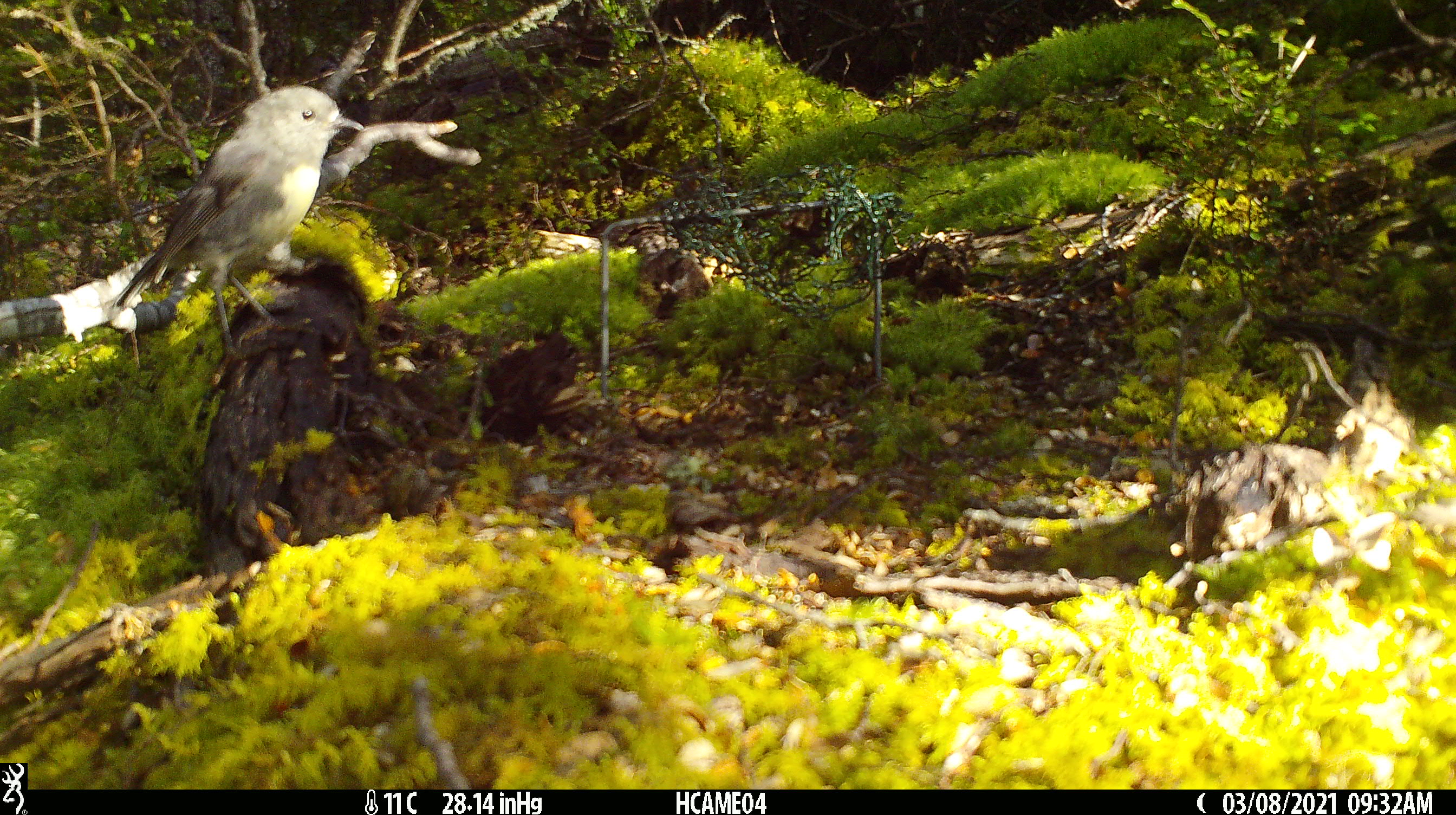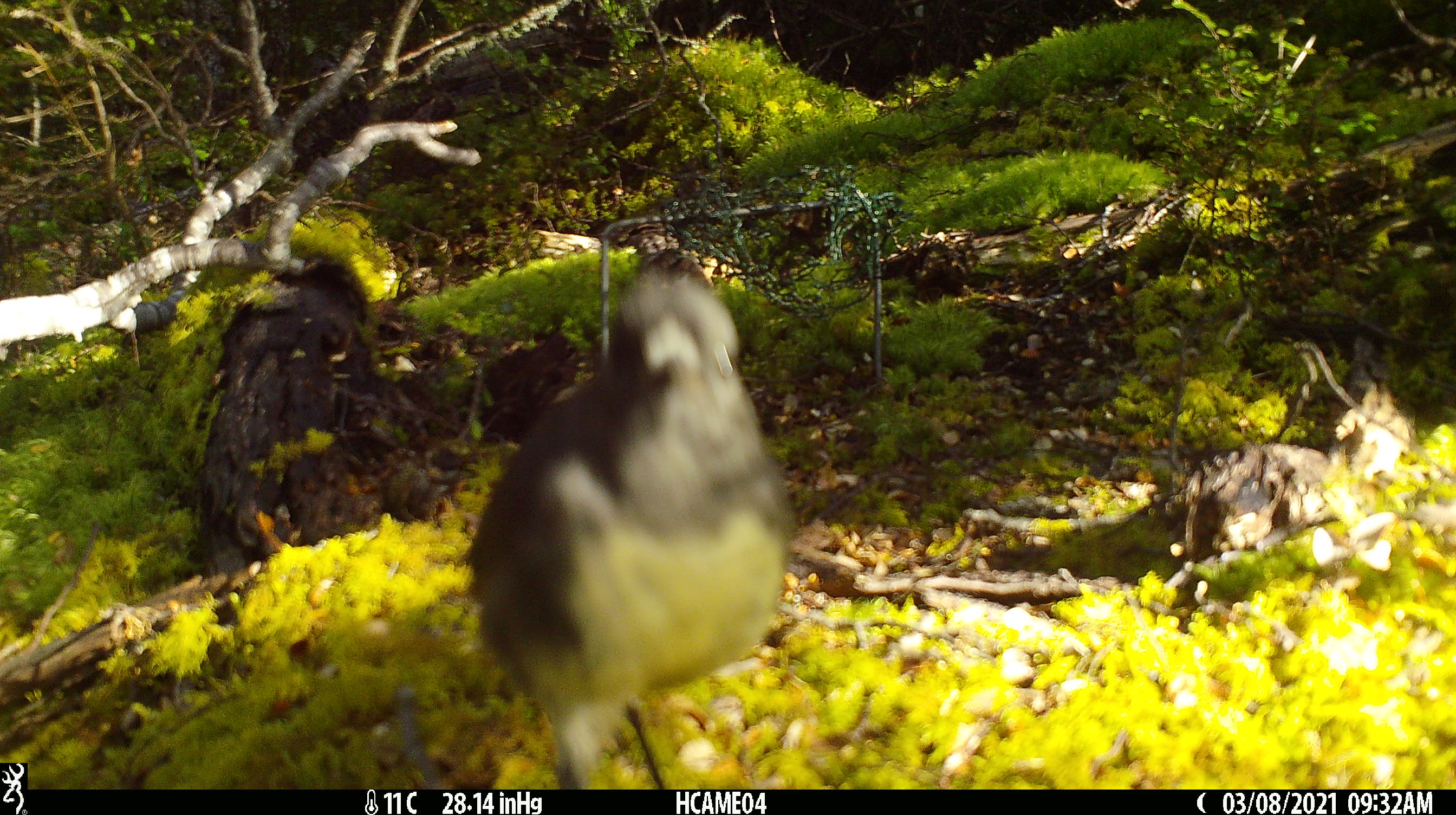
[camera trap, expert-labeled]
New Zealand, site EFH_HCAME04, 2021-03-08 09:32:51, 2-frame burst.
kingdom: Animalia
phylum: Chordata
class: Aves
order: Passeriformes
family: Petroicidae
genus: Petroica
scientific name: Petroica australis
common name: new zealand robin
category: robin